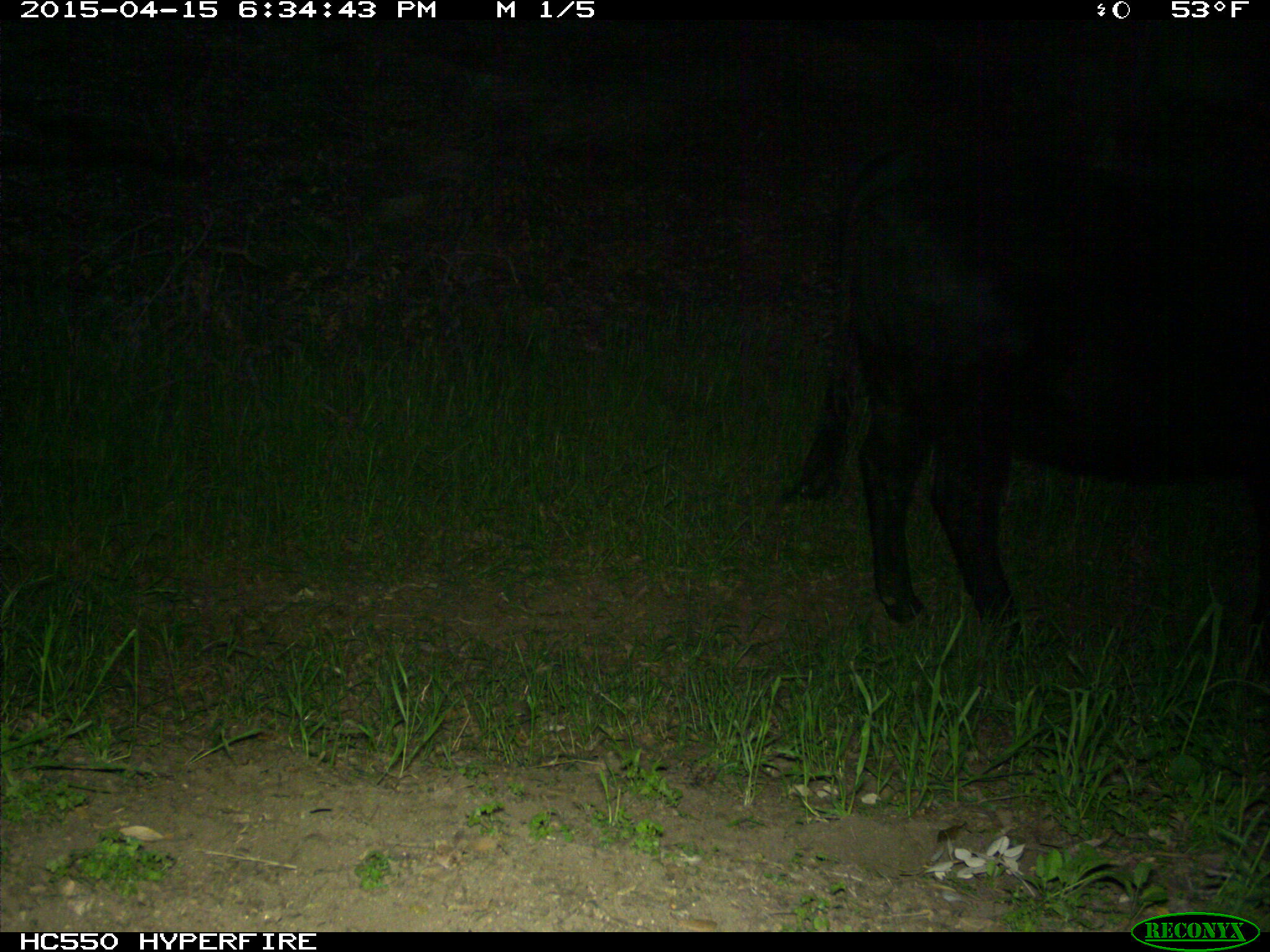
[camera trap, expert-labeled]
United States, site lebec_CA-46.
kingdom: Animalia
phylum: Chordata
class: Mammalia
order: Artiodactyla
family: Bovidae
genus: Bos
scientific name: Bos taurus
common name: domestic cow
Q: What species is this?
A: Bos taurus (domestic cow).